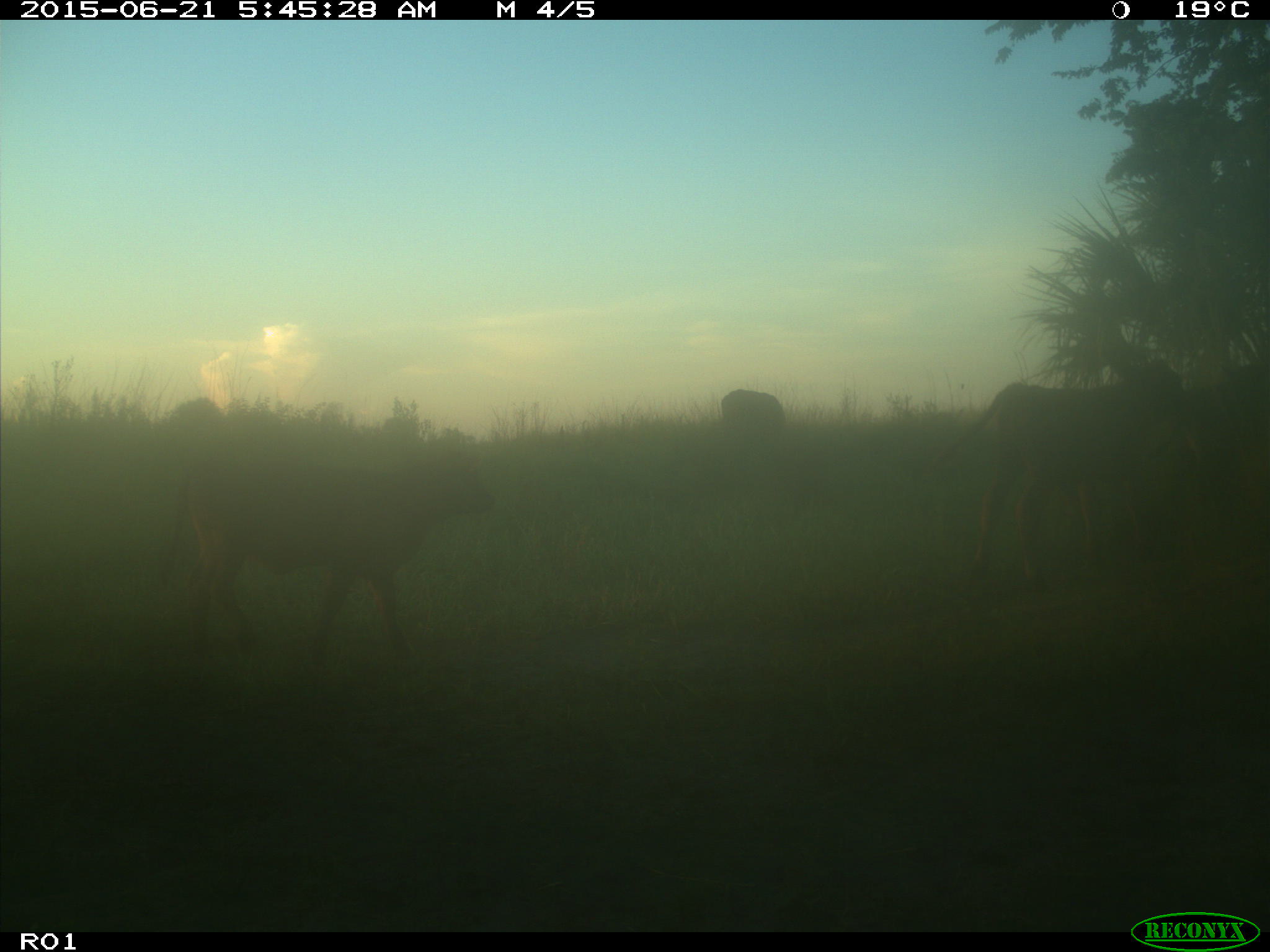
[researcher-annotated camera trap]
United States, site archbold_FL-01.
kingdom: Animalia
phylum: Chordata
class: Mammalia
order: Artiodactyla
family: Bovidae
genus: Bos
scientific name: Bos taurus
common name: domestic cow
Bos taurus (domestic cow).